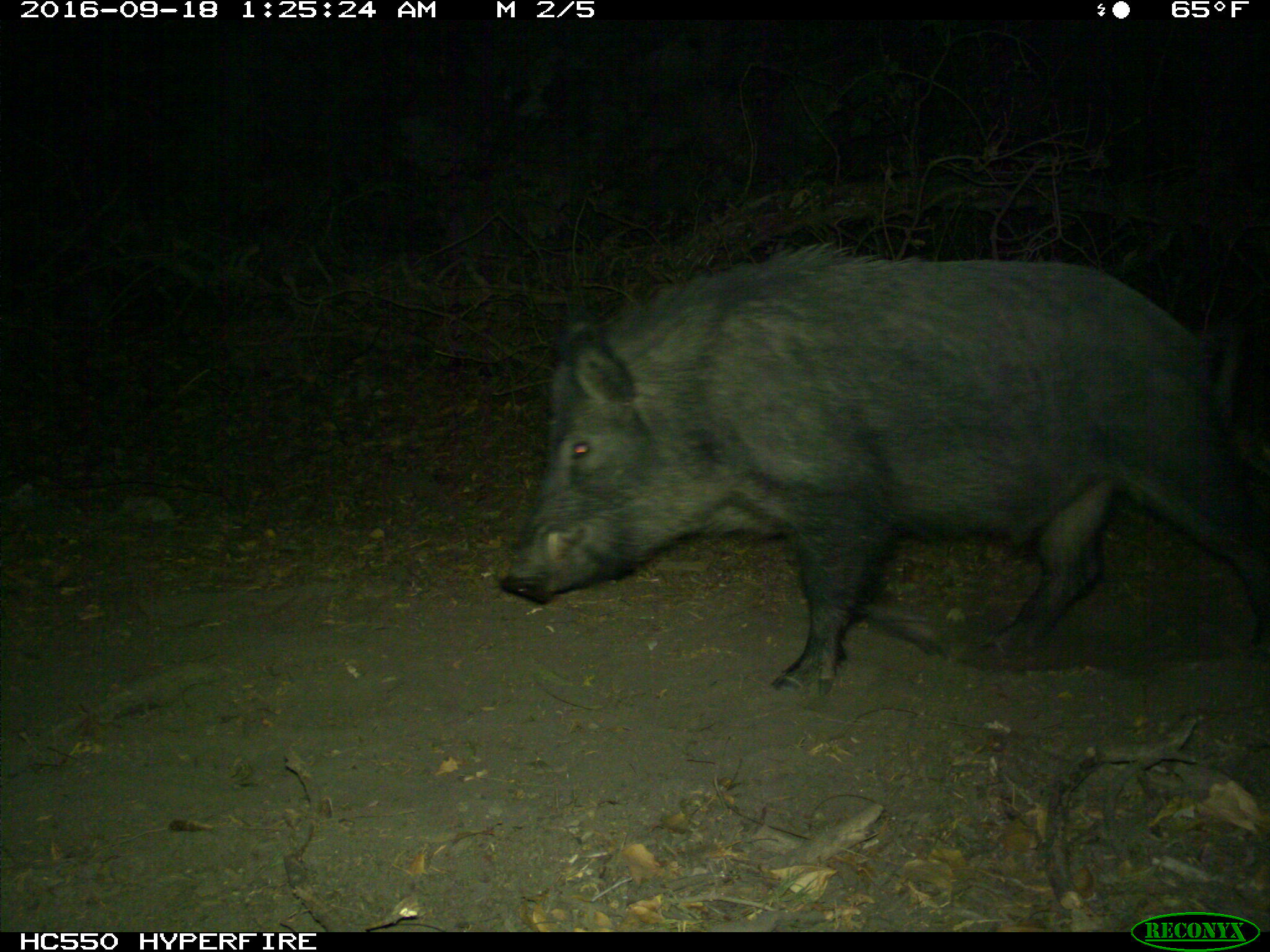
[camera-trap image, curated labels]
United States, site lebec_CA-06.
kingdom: Animalia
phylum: Chordata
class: Mammalia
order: Artiodactyla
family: Suidae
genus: Sus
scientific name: Sus scrofa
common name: wild boar